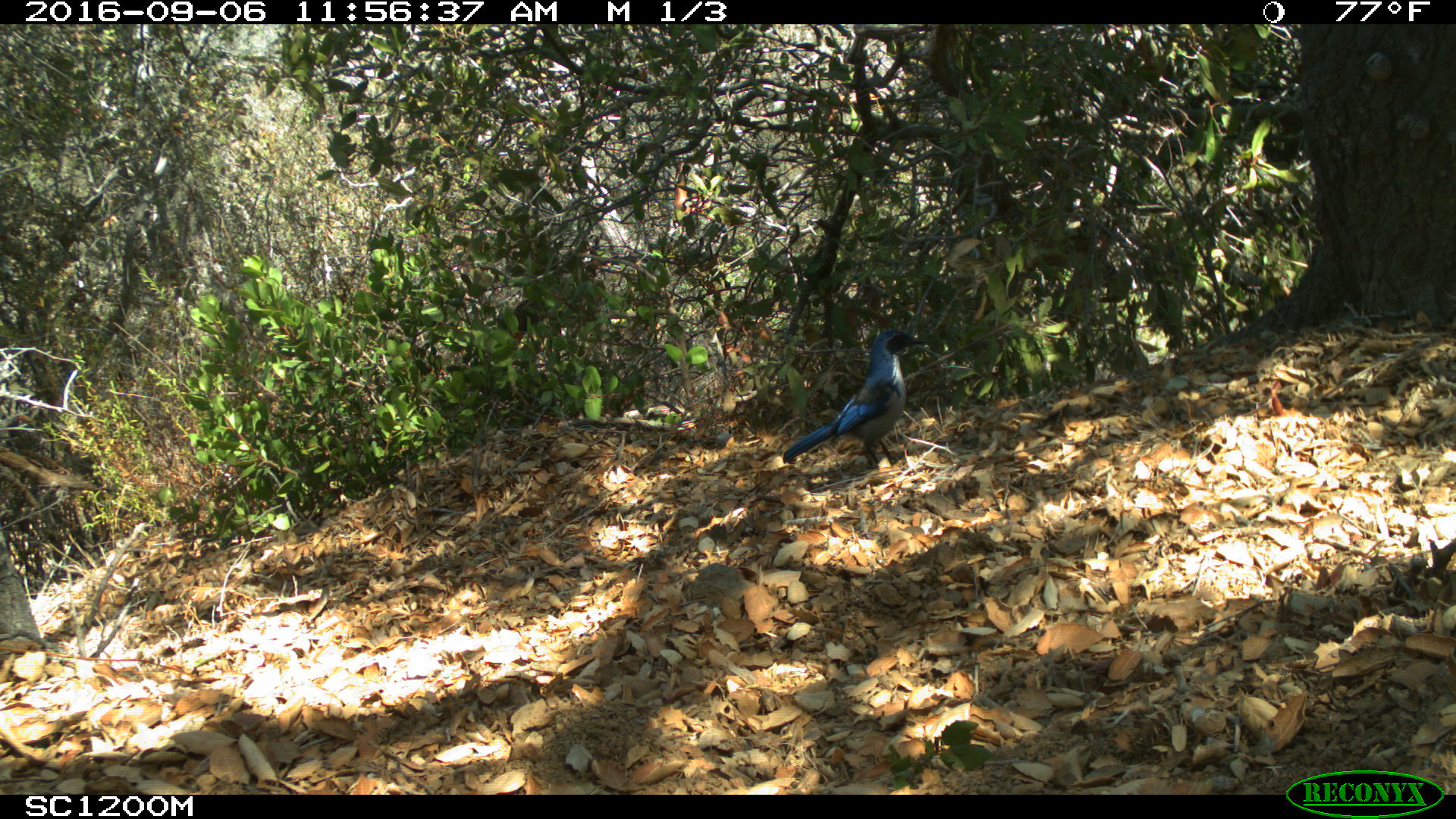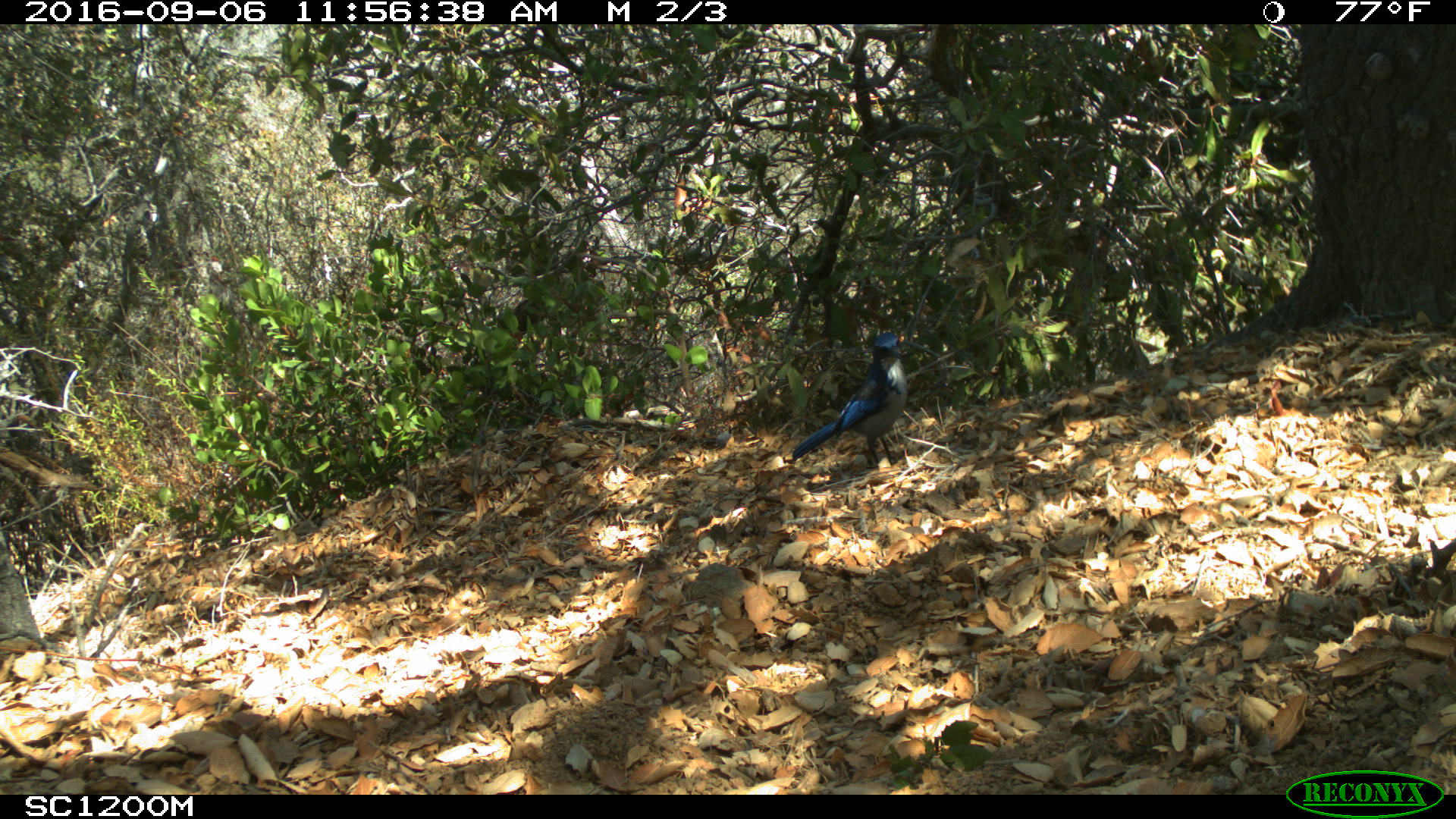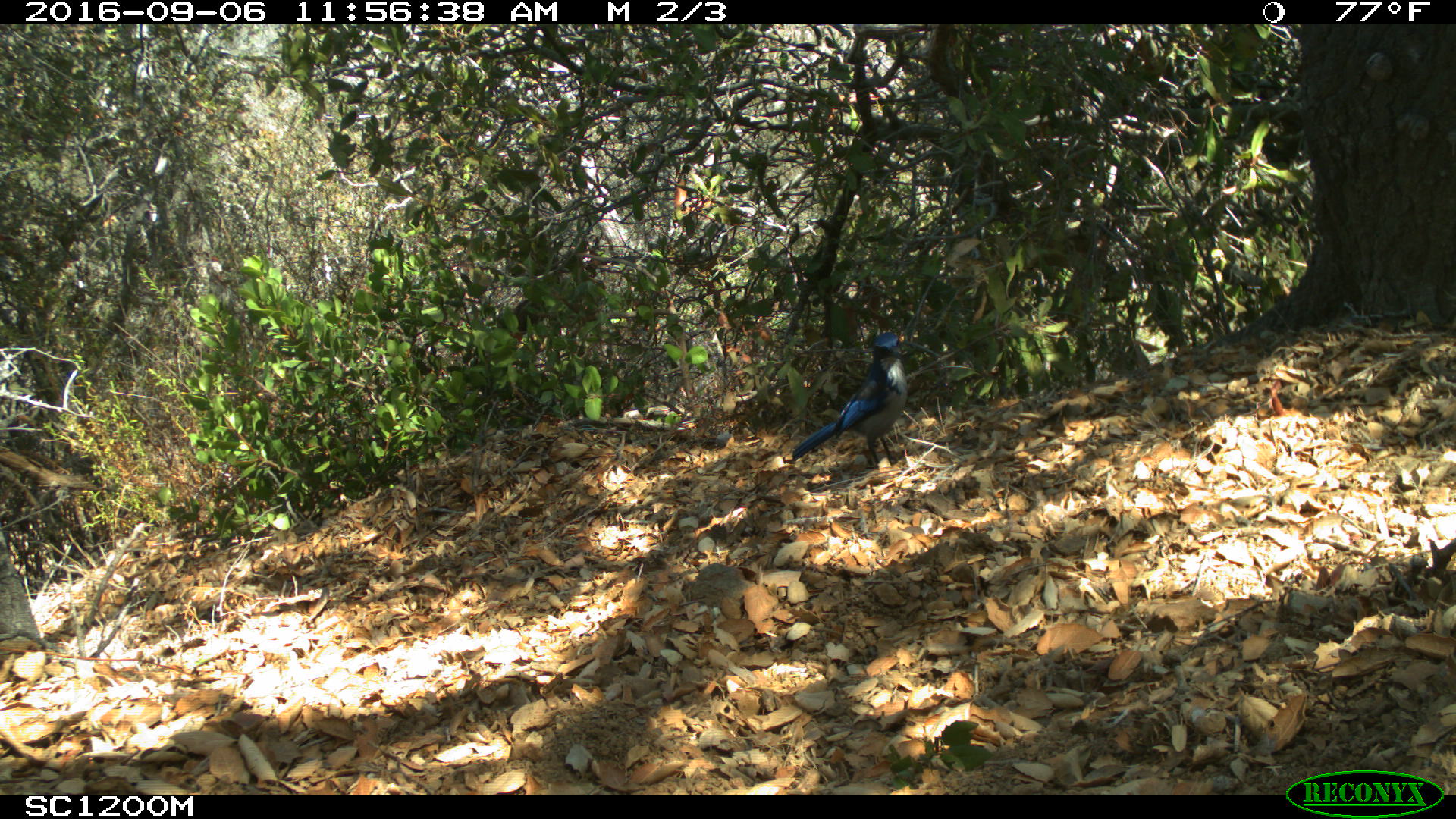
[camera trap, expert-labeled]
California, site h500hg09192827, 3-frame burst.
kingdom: Animalia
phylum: Chordata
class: Aves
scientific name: Aves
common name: bird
Bird (Aves).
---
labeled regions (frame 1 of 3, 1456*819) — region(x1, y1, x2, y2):
bird: region(783, 329, 928, 469)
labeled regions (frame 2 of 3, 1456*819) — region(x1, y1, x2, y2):
bird: region(792, 331, 906, 469)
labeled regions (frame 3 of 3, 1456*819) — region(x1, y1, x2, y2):
bird: region(791, 331, 907, 465)